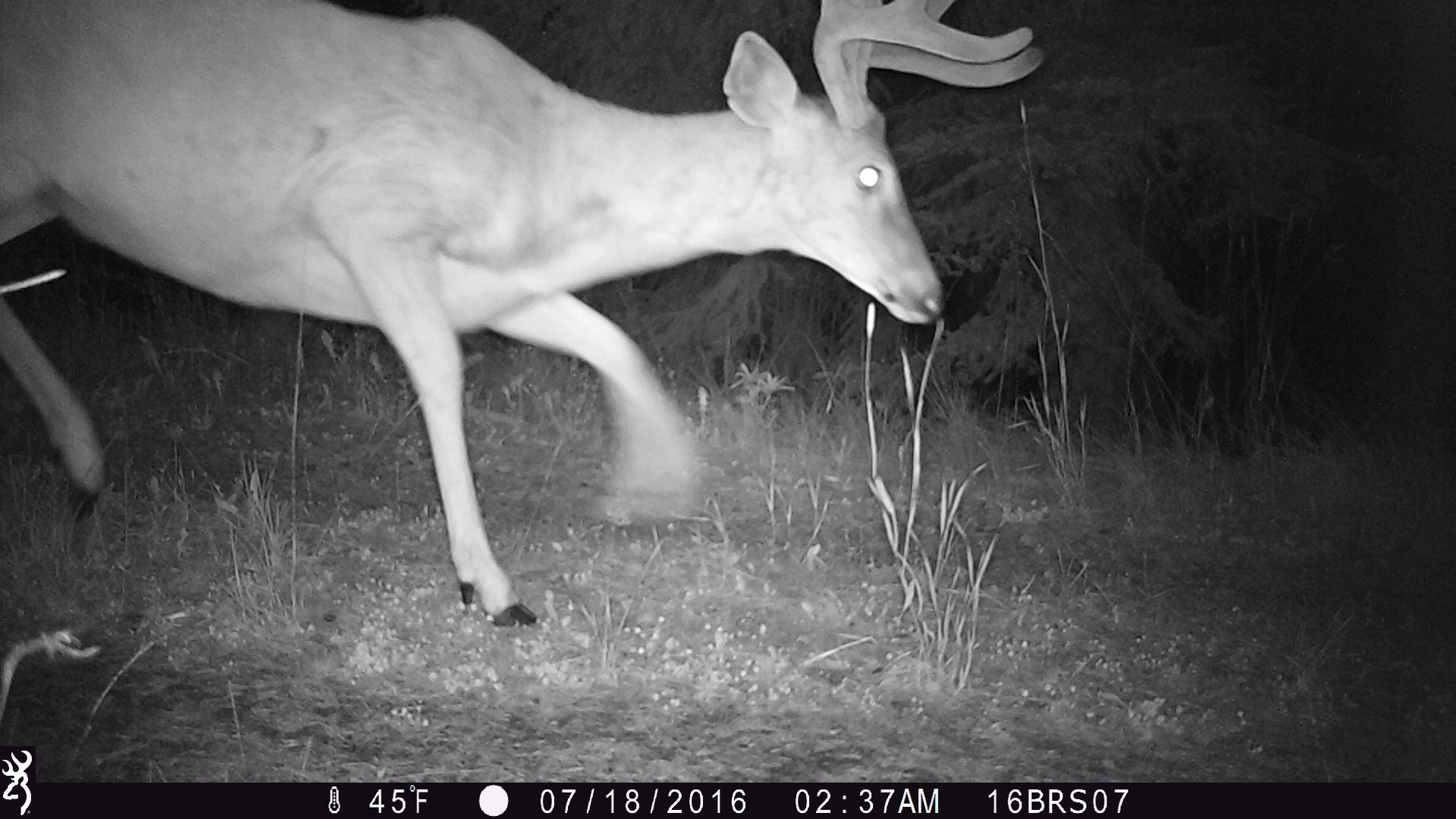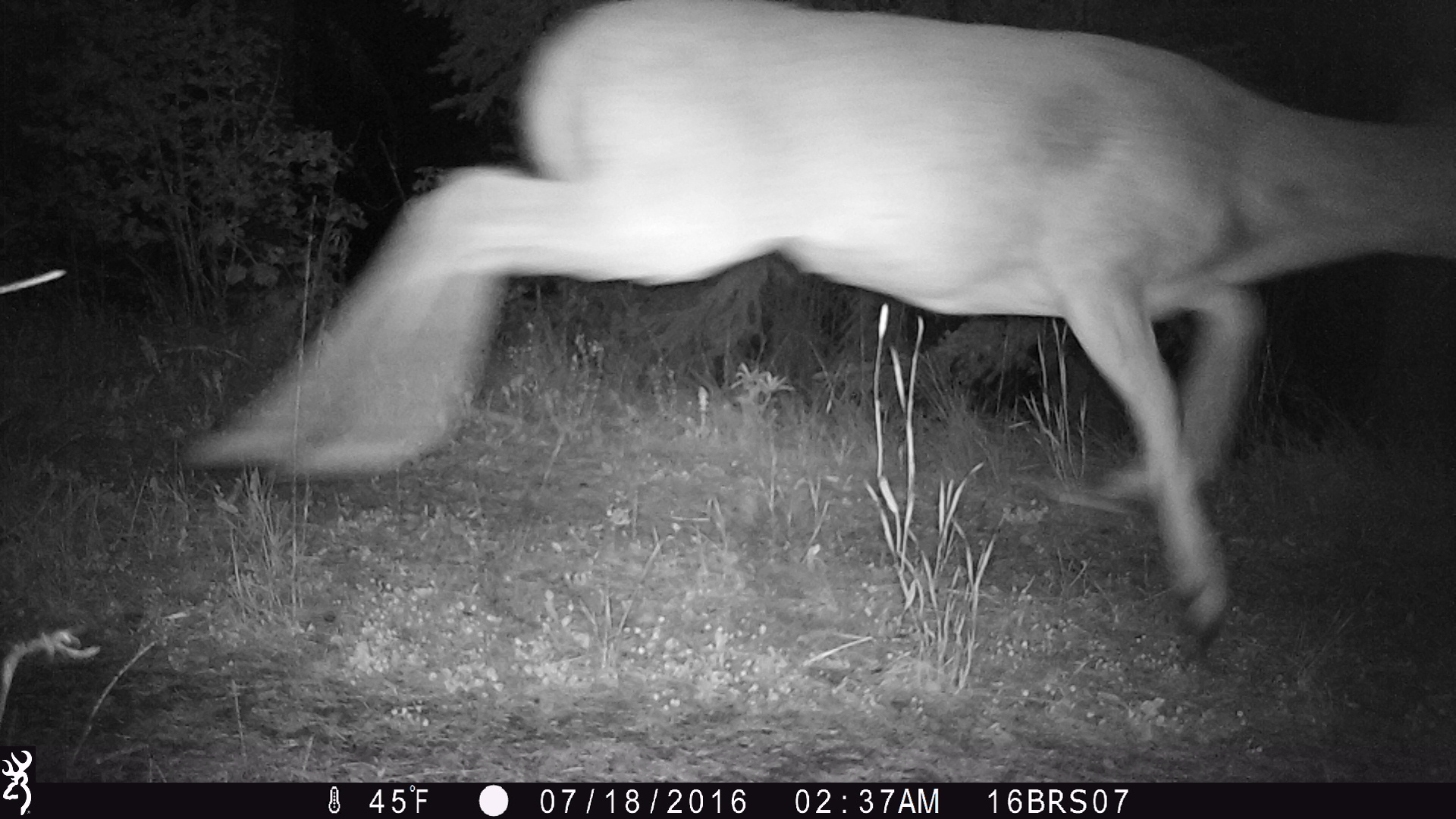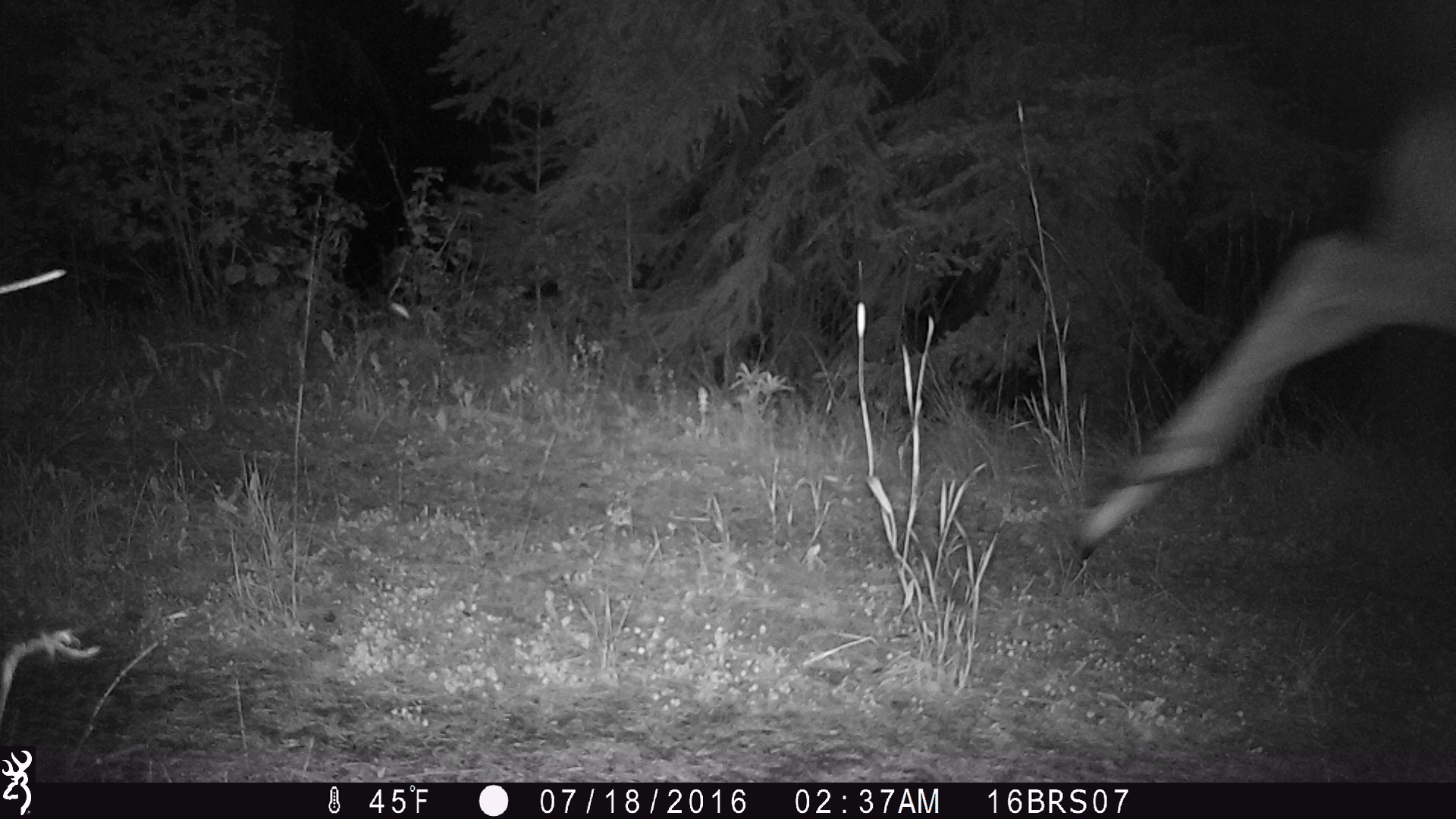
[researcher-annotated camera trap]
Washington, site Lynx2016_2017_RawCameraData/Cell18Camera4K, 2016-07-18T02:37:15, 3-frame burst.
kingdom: Animalia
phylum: Chordata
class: Mammalia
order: Artiodactyla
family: Cervidae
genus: Odocoileus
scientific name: Odocoileus virginianus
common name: white-tailed deer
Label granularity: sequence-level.